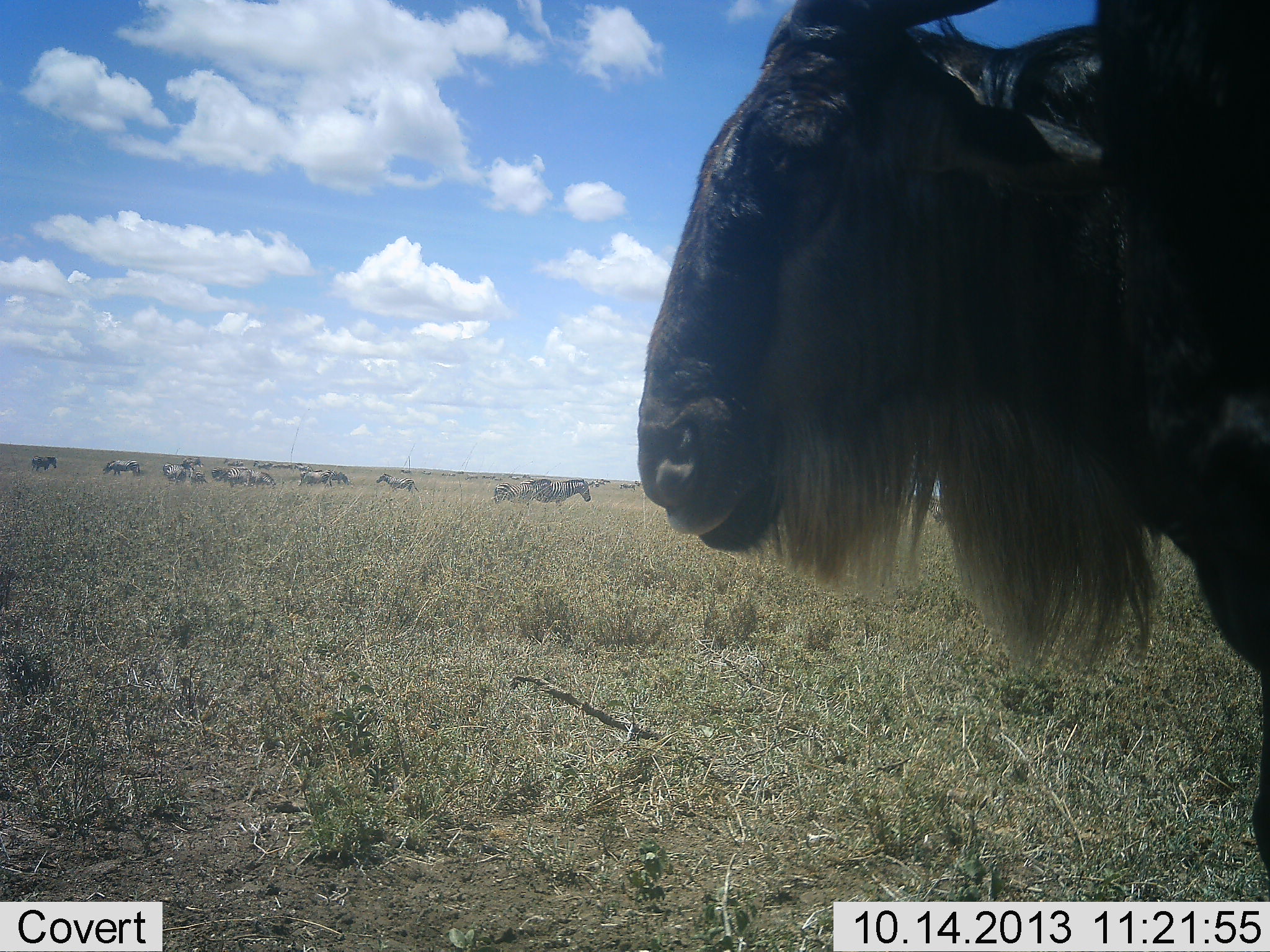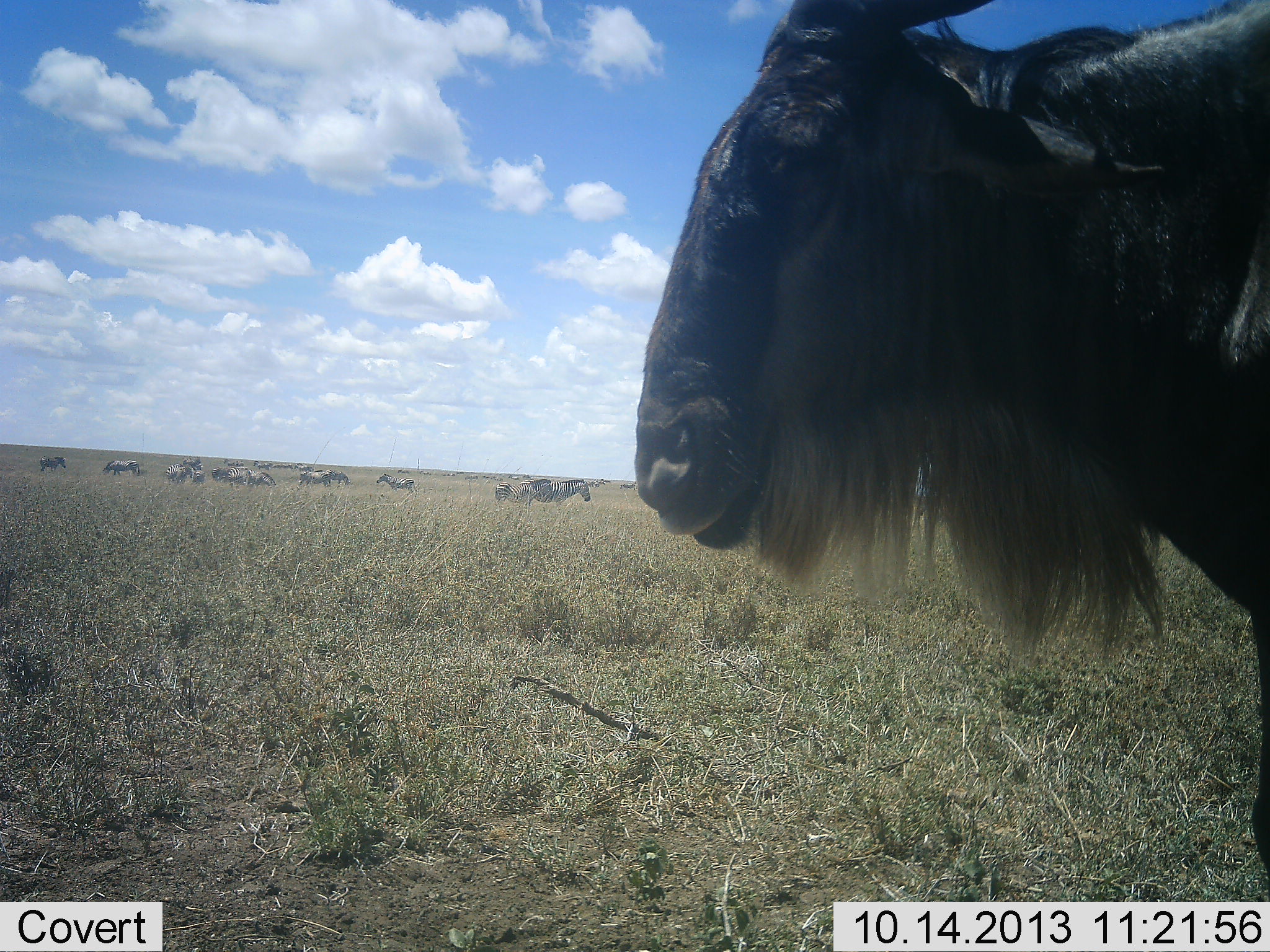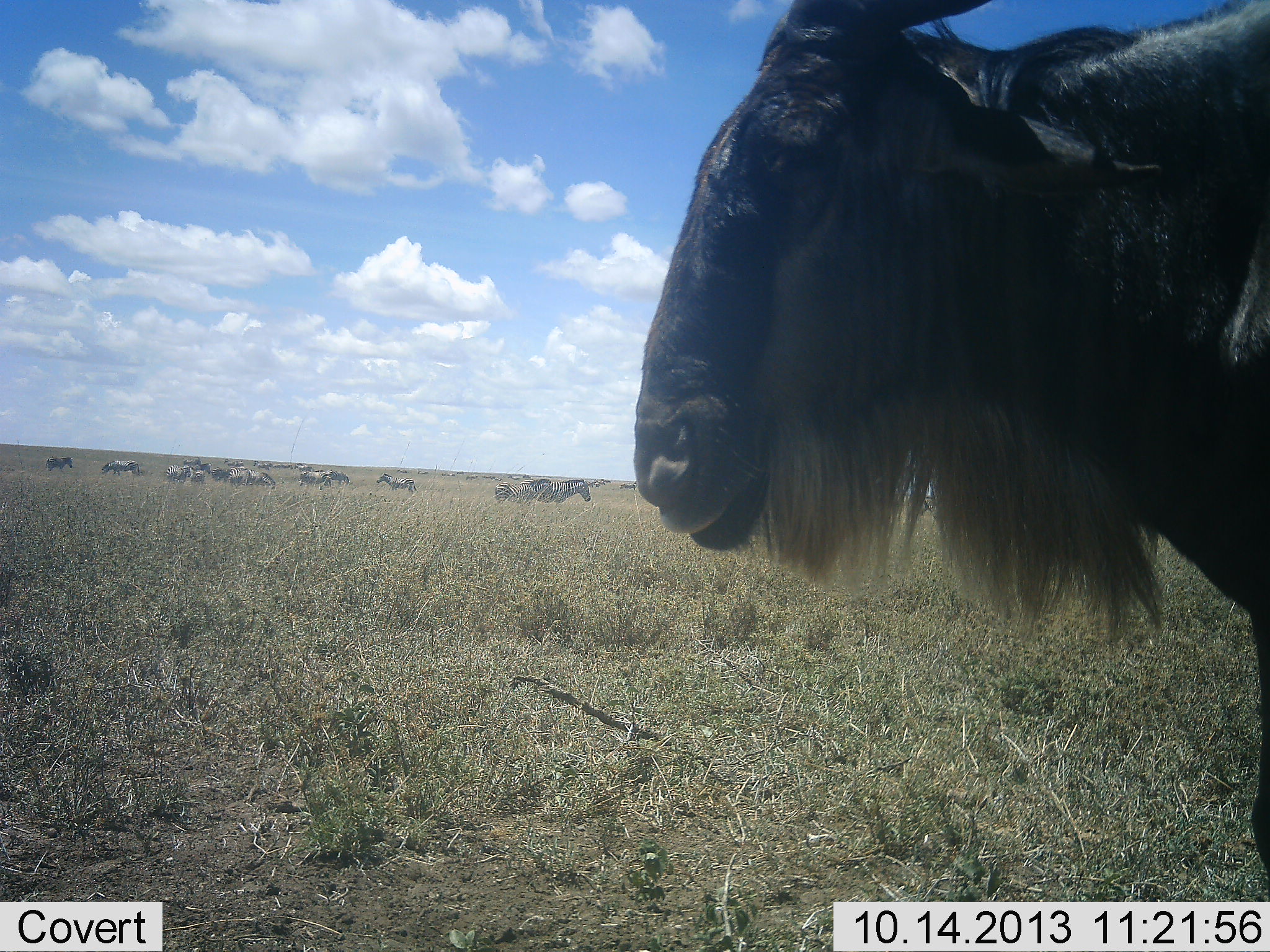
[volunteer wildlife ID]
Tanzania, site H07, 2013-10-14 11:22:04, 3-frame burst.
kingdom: Animalia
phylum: Chordata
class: Mammalia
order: Artiodactyla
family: Bovidae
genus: Connochaetes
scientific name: Connochaetes taurinus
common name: blue wildebeest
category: wildebeest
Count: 2.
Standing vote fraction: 88%.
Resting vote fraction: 0%.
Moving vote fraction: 19%.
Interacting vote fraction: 0%.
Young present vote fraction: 0%.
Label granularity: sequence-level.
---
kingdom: Animalia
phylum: Chordata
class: Mammalia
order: Perissodactyla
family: Equidae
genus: Equus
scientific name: Equus quagga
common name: plains zebra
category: zebra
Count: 11-50.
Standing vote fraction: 70%.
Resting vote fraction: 0%.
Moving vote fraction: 50%.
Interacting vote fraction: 0%.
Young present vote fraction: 10%.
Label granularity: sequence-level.